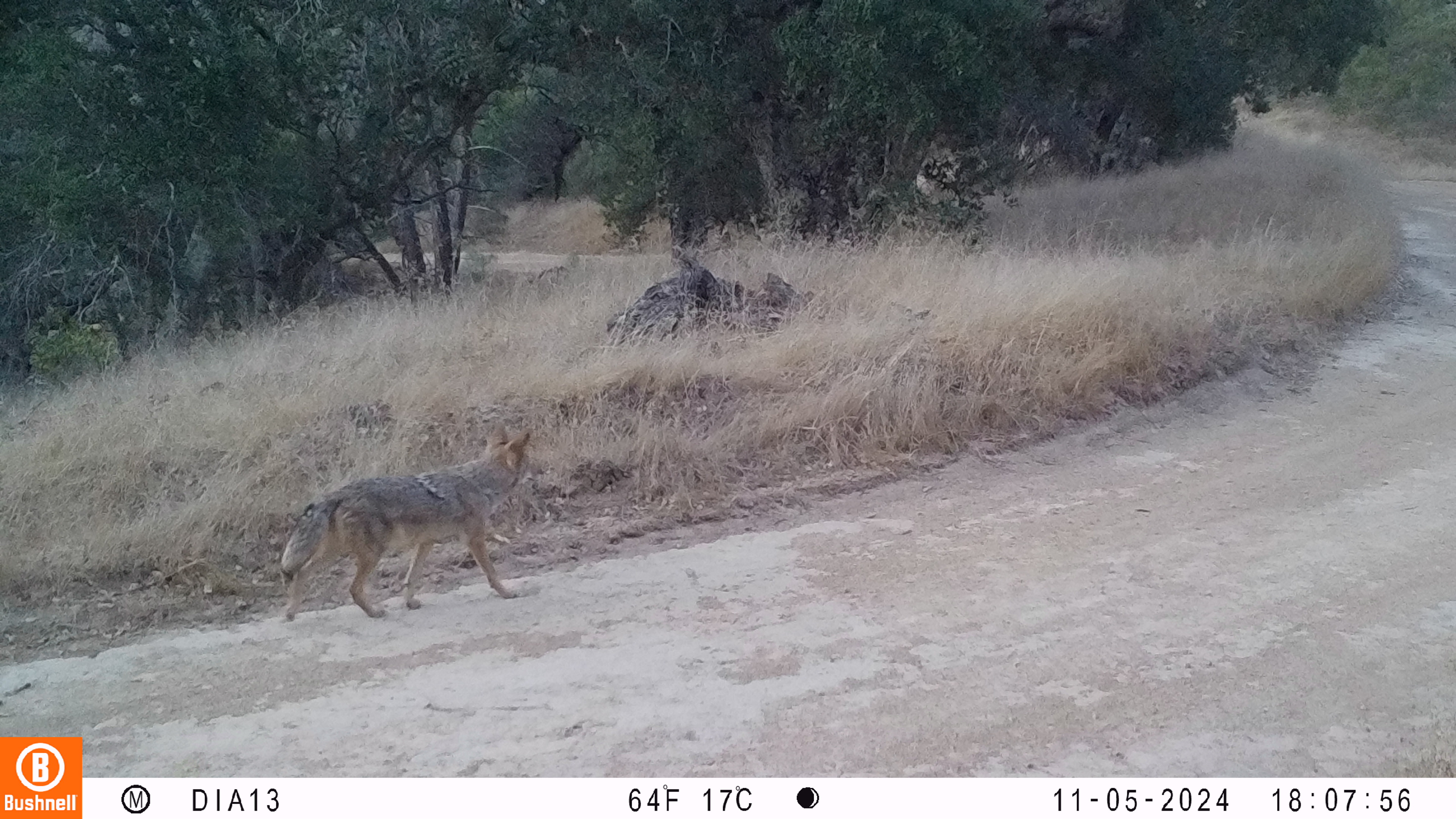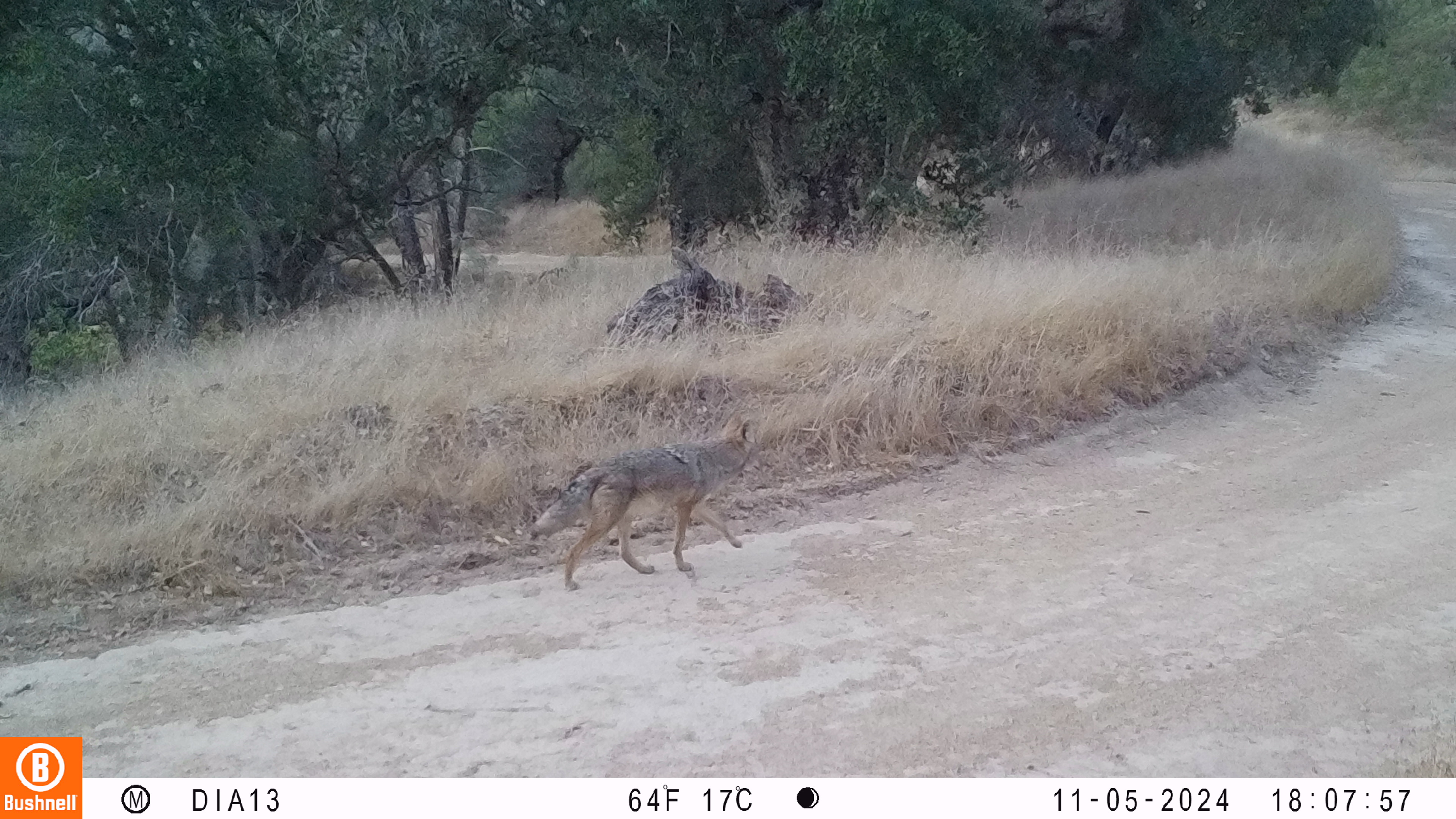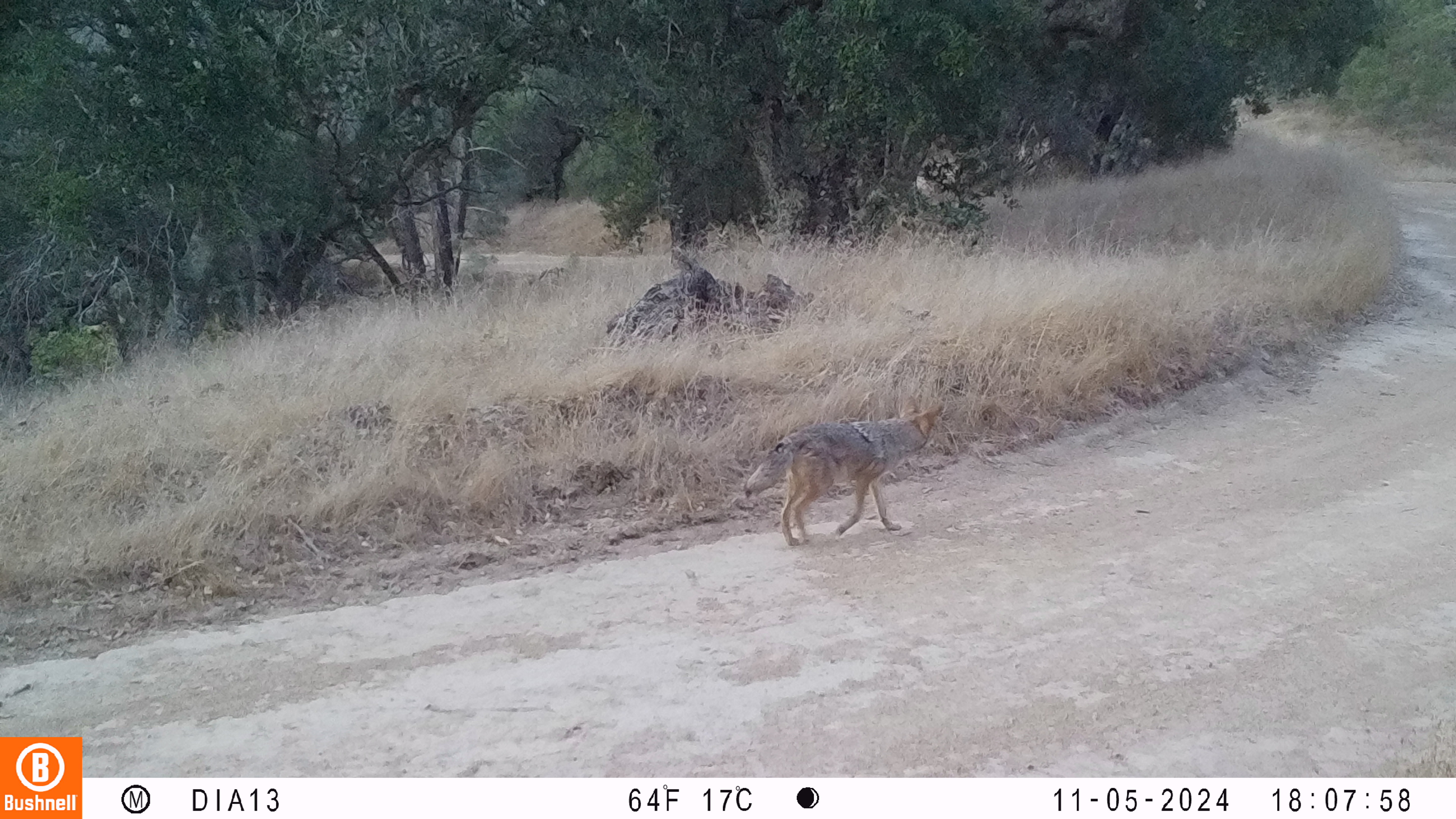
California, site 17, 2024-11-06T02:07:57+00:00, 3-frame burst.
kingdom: Animalia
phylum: Chordata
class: Mammalia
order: Carnivora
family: Canidae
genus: Canis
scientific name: Canis latrans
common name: coyote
Coyote (Canis latrans).